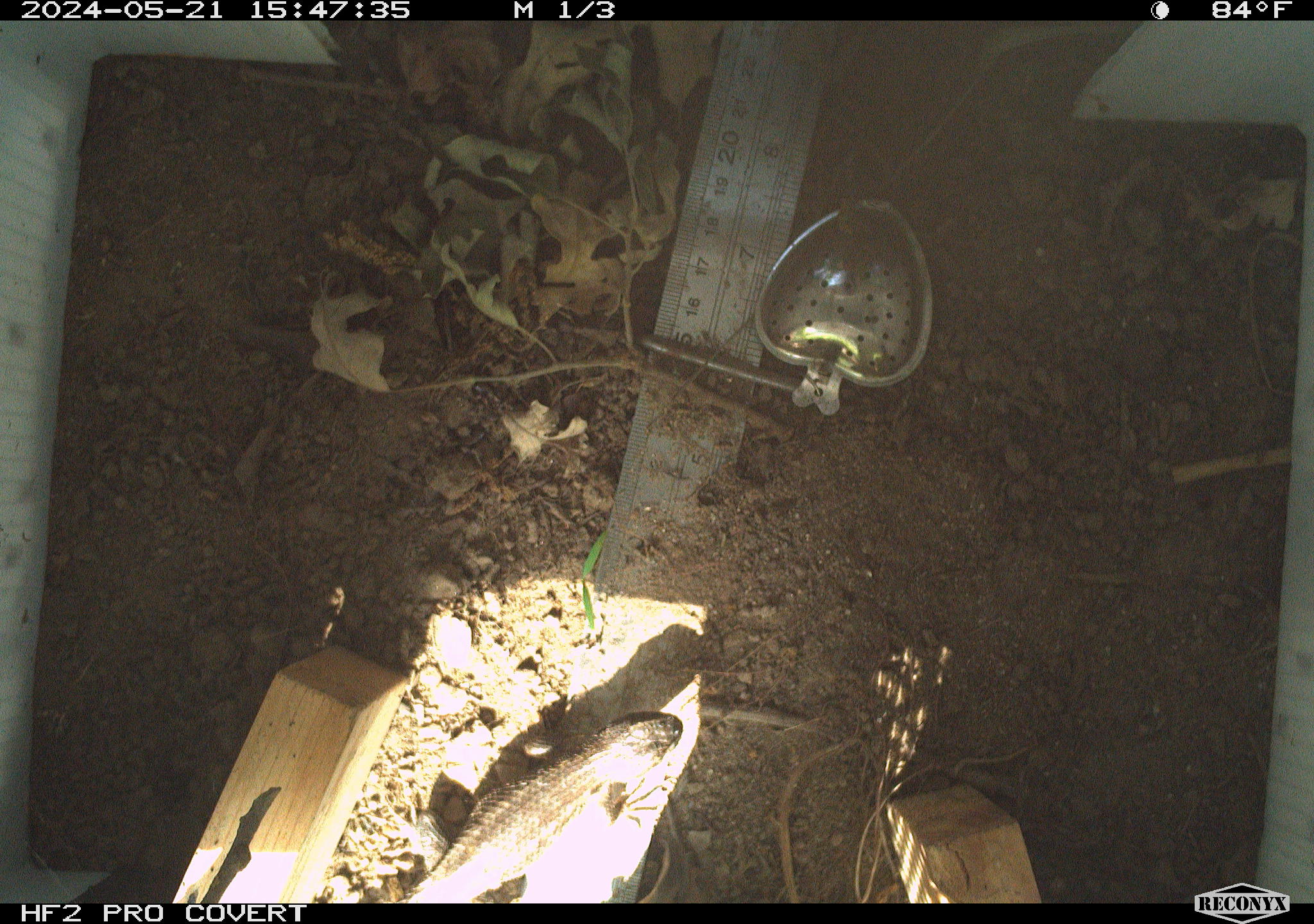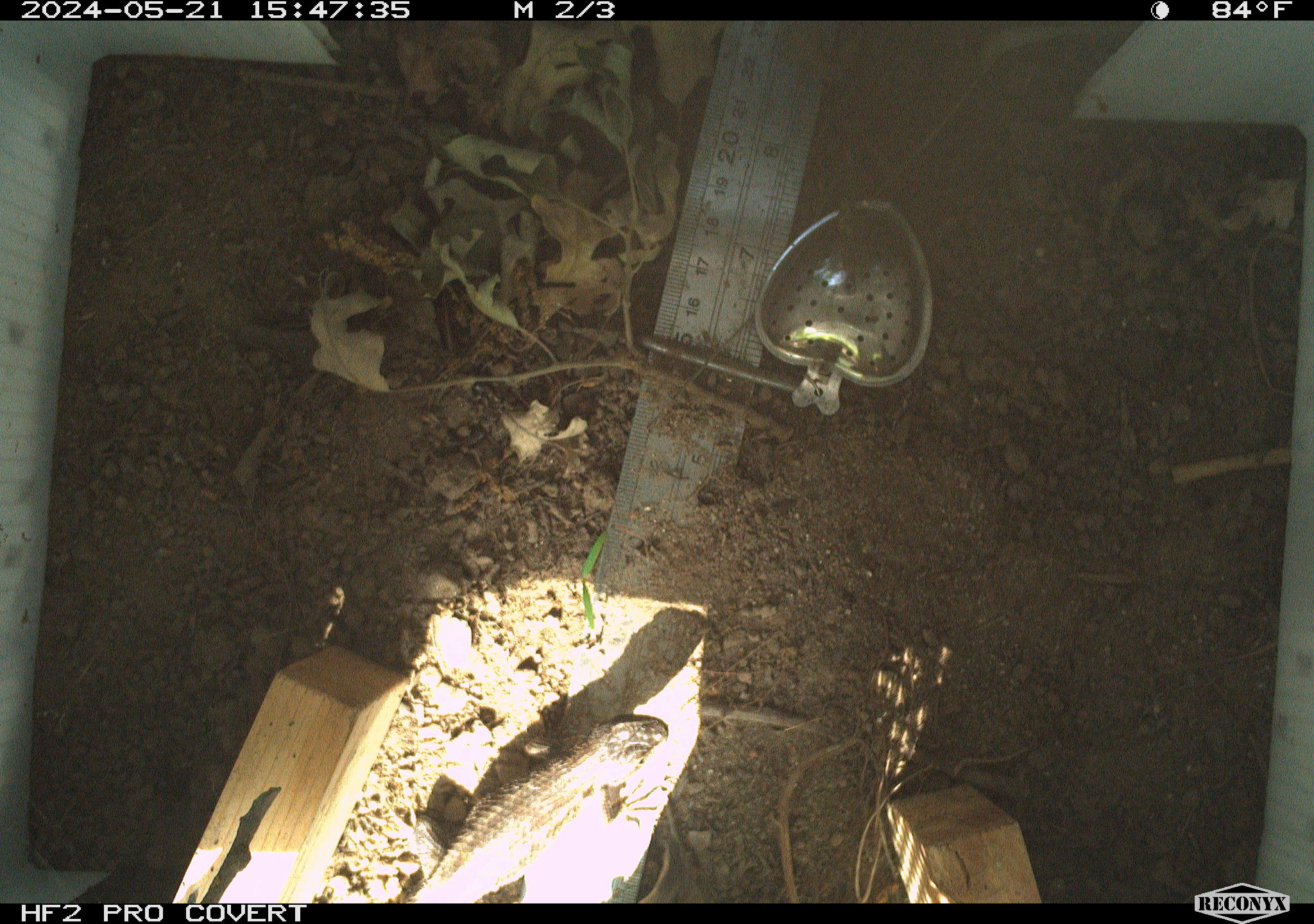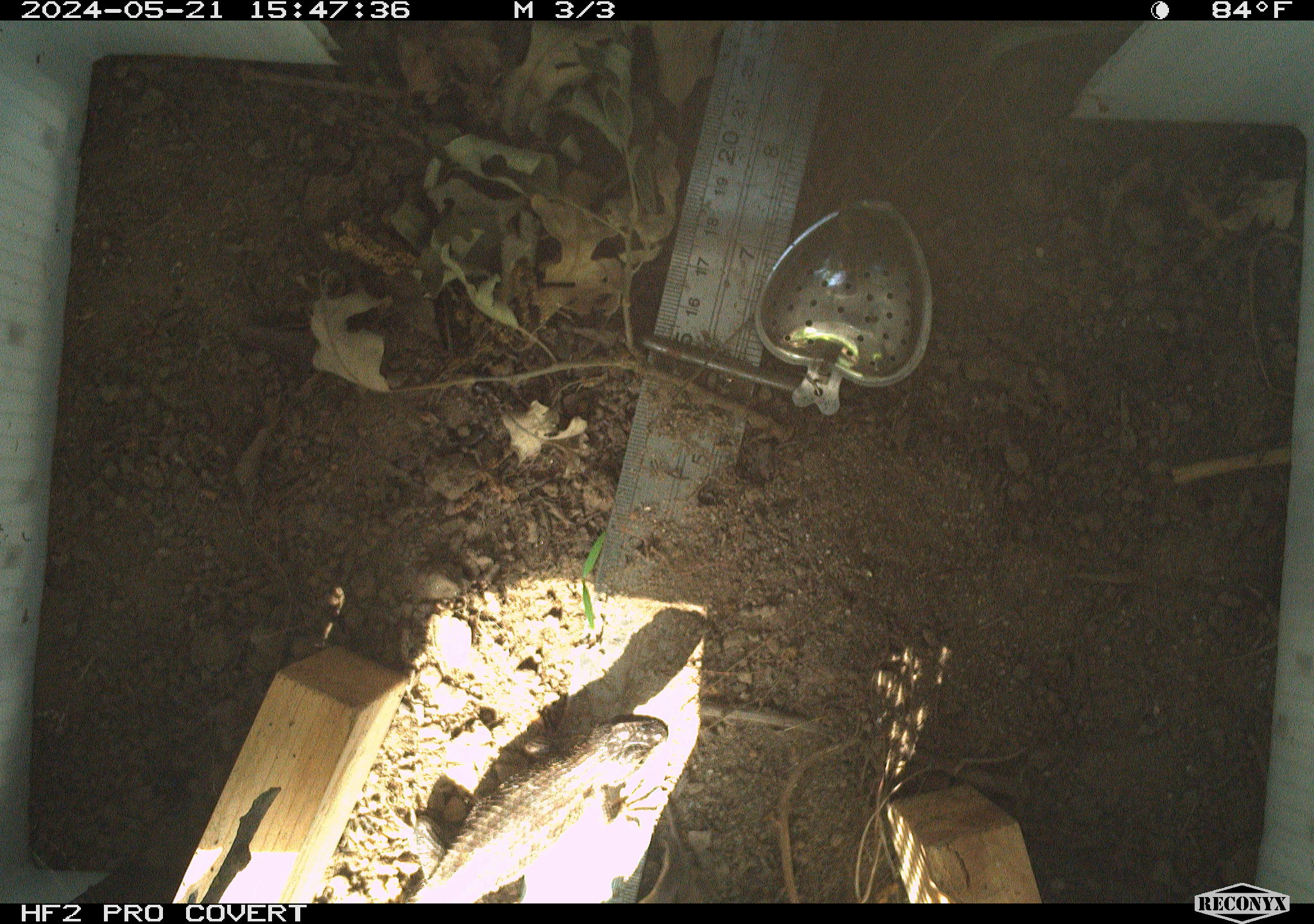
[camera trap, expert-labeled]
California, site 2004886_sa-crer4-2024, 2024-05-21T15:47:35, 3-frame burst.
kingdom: Animalia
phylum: Chordata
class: Reptilia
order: Squamata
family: Phrynosomatidae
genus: Sceloporus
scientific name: Sceloporus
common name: spiny lizards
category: sceloporus species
Sceloporus species (spiny lizards) (Sceloporus).